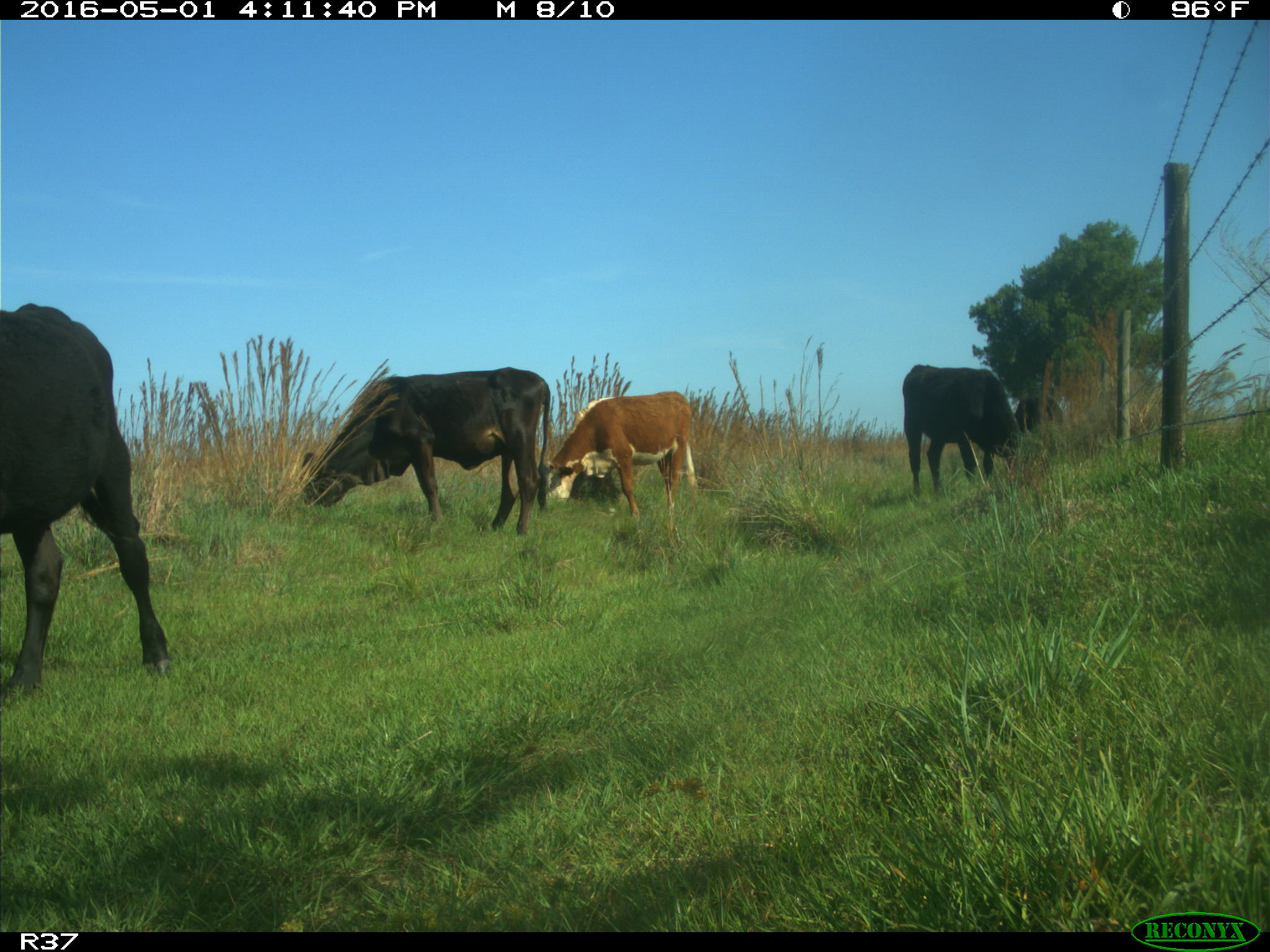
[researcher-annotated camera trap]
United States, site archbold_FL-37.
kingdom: Animalia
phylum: Chordata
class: Mammalia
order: Artiodactyla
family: Bovidae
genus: Bos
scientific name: Bos taurus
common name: domestic cow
Bos taurus (domestic cow).